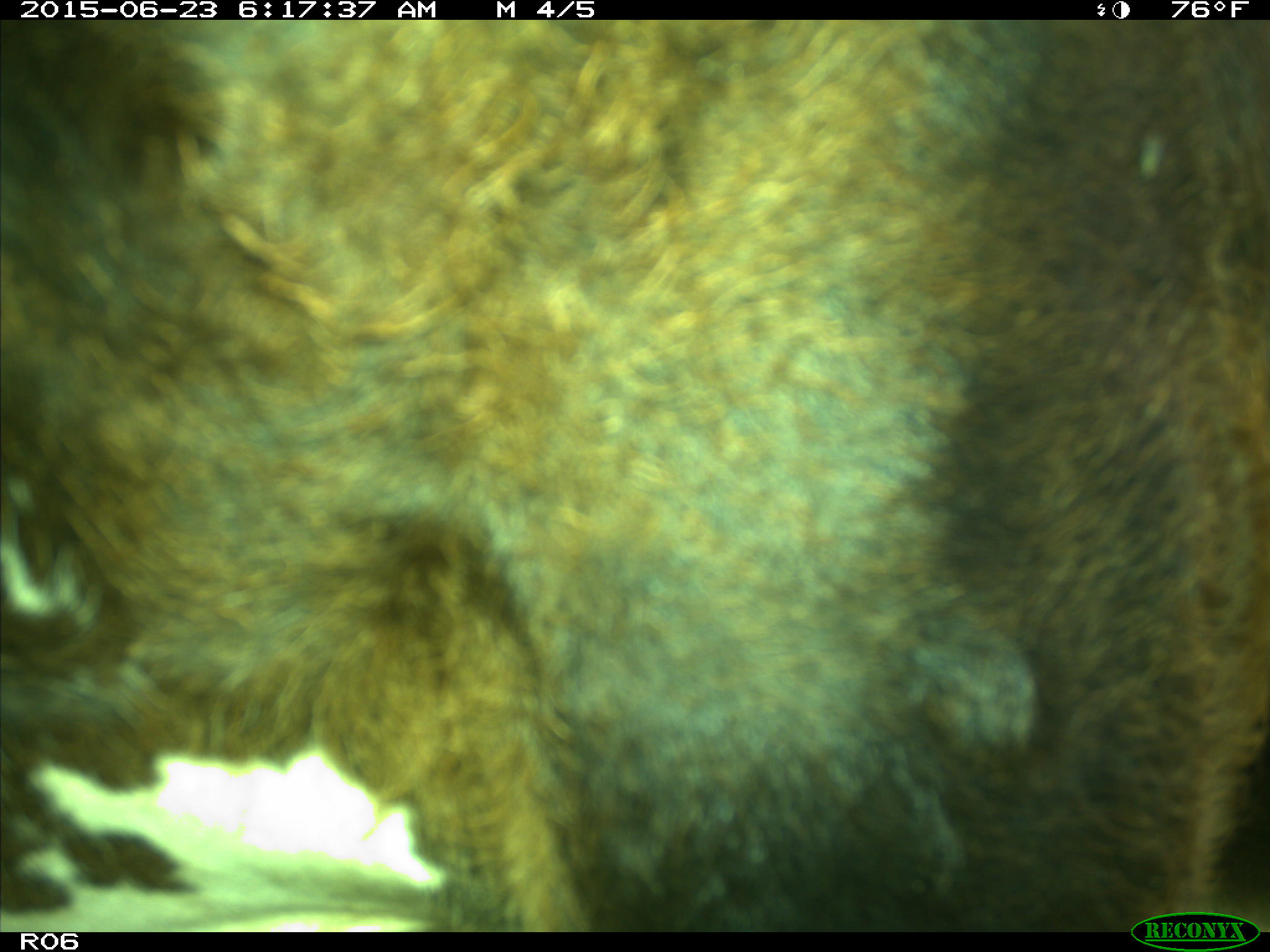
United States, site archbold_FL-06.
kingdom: Animalia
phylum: Chordata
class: Mammalia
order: Artiodactyla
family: Bovidae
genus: Bos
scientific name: Bos taurus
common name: domestic cow